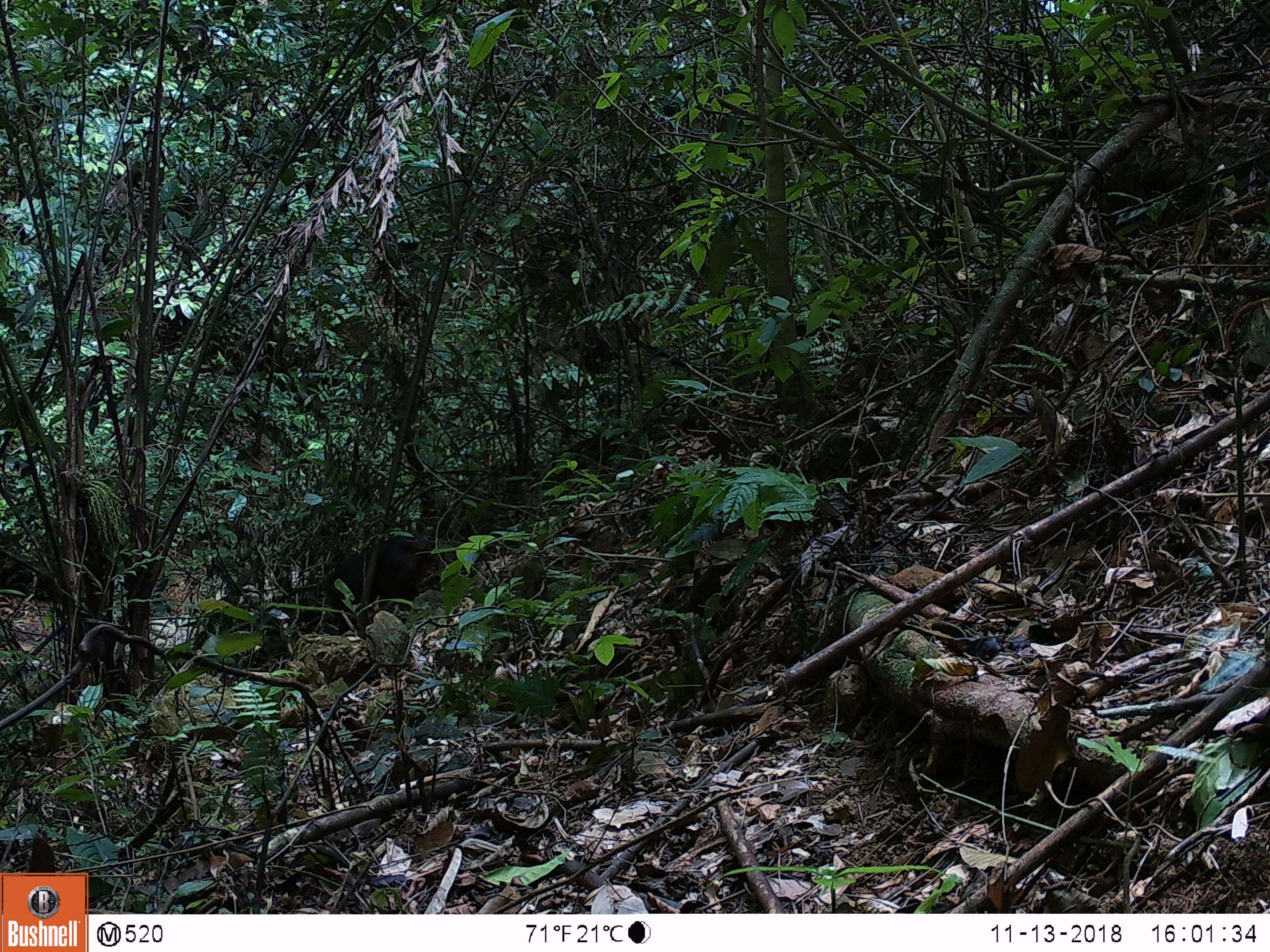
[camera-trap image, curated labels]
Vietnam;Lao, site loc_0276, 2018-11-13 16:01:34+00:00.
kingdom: Animalia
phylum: Chordata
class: Mammalia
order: Primates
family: Cercopithecidae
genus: Macaca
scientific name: Macaca arctoides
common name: stump-tailed macaque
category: stump tailed macaque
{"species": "stump tailed macaque (stump-tailed macaque) (Macaca arctoides)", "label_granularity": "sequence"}